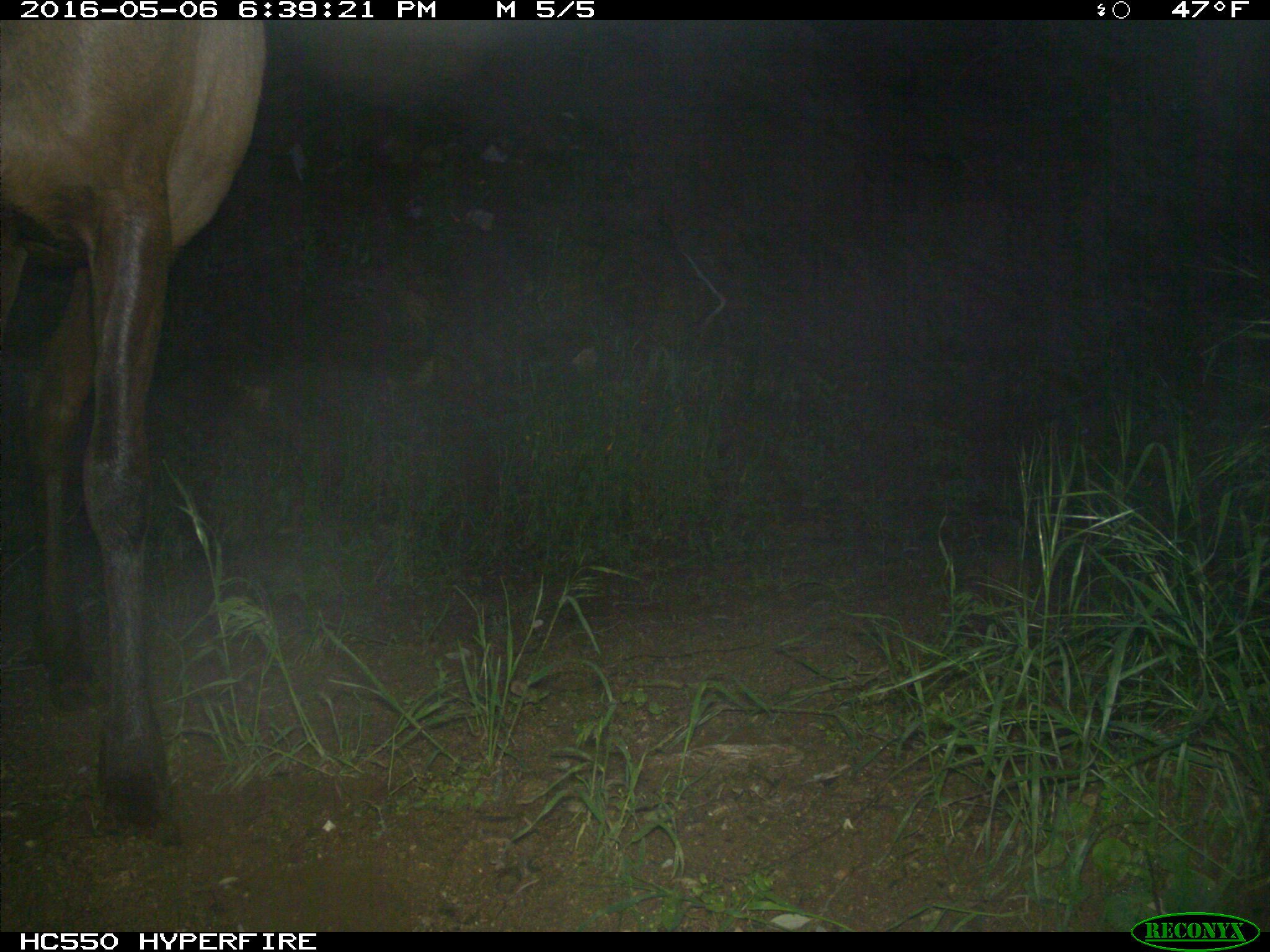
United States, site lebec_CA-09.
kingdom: Animalia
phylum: Chordata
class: Mammalia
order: Artiodactyla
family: Cervidae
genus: Cervus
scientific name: Cervus canadensis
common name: elk